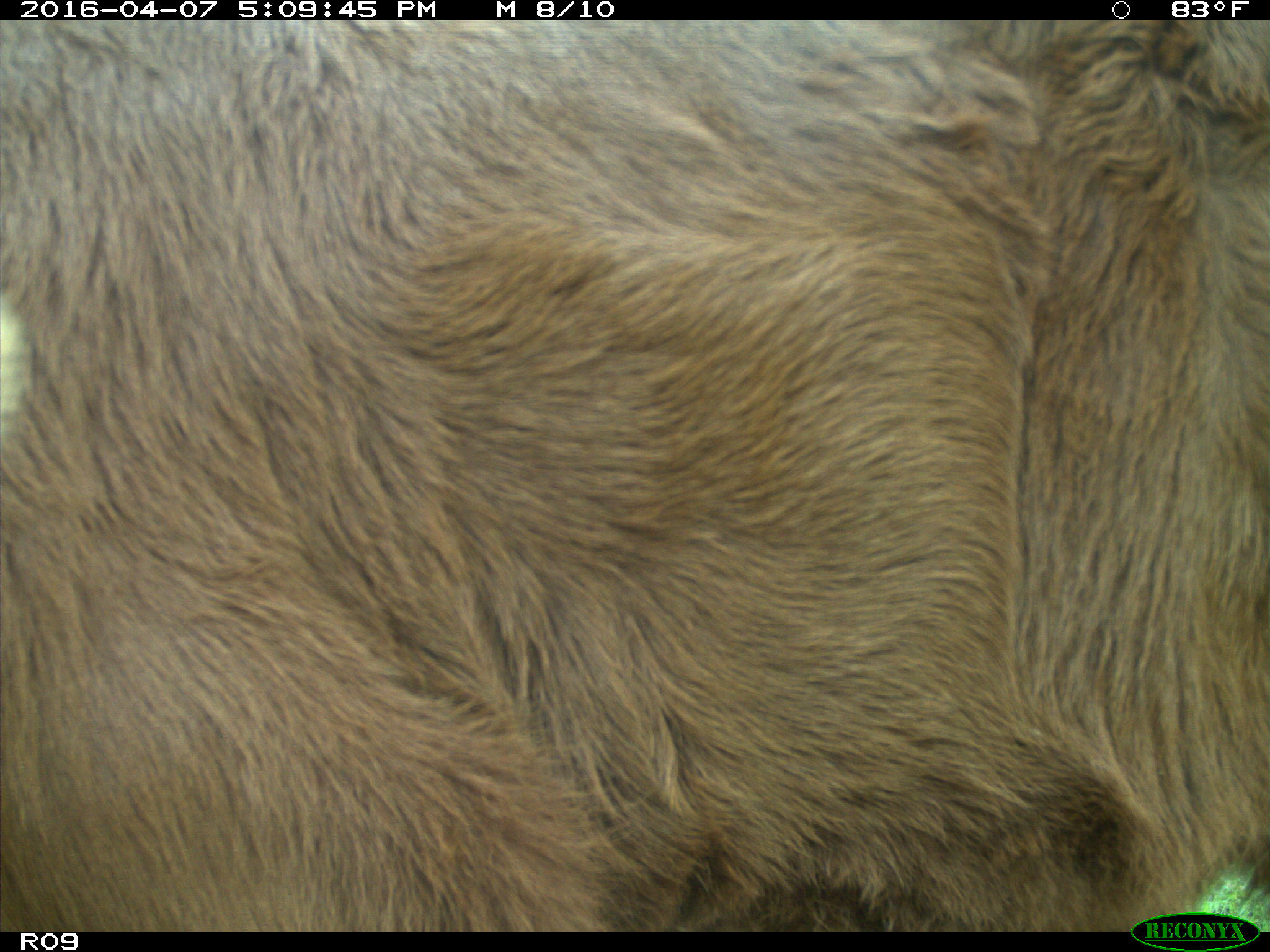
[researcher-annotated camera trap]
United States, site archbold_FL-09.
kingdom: Animalia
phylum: Chordata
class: Mammalia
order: Artiodactyla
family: Bovidae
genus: Bos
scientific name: Bos taurus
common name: domestic cow